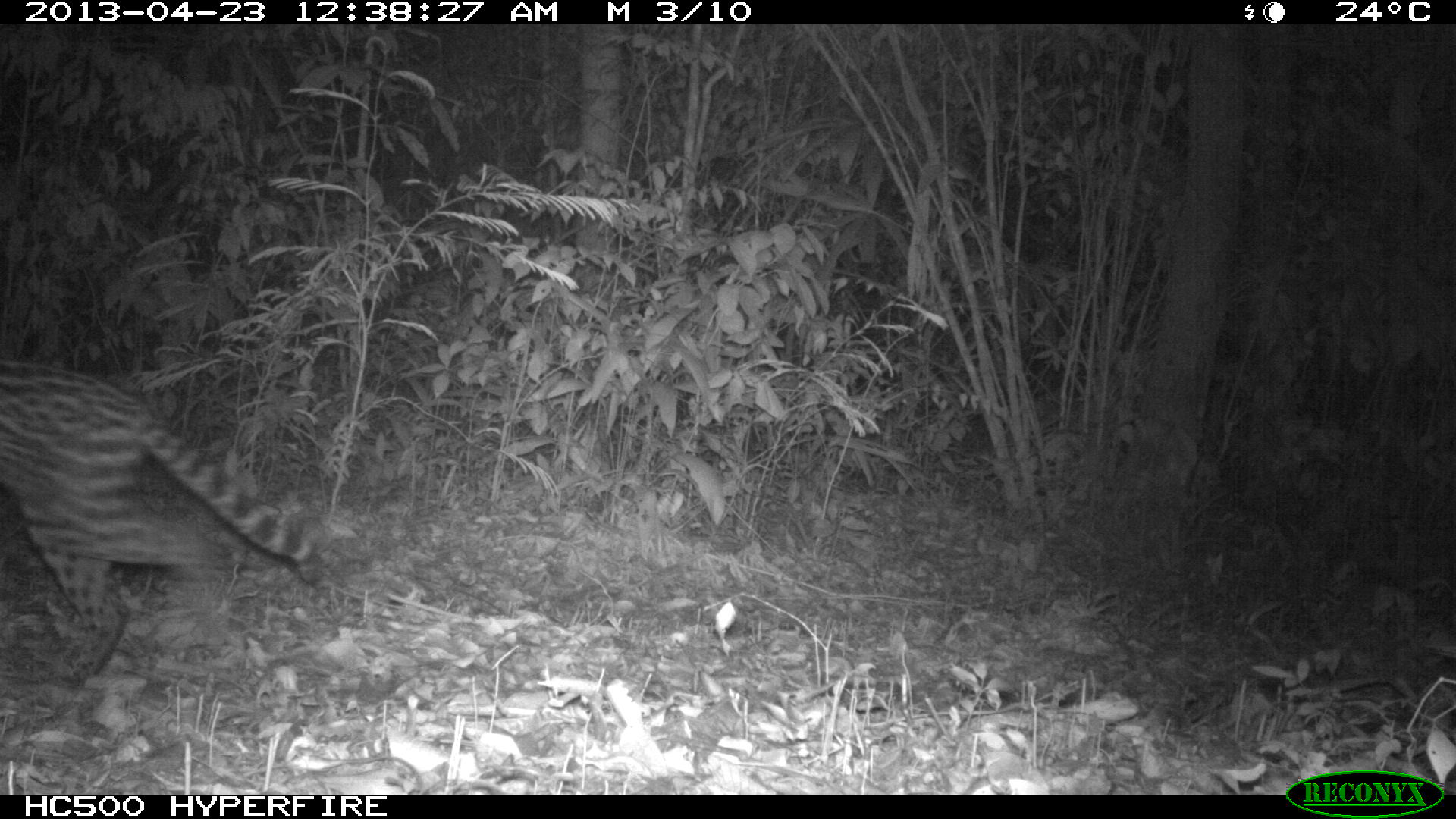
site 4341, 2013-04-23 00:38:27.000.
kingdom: Animalia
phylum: Chordata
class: Mammalia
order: Carnivora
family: Felidae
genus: Leopardus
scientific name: Leopardus pardalis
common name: ocelot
Leopardus pardalis (ocelot), count 1.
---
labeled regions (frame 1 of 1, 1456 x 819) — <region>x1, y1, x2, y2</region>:
leopardus pardalis: <region>0, 355, 327, 684</region>